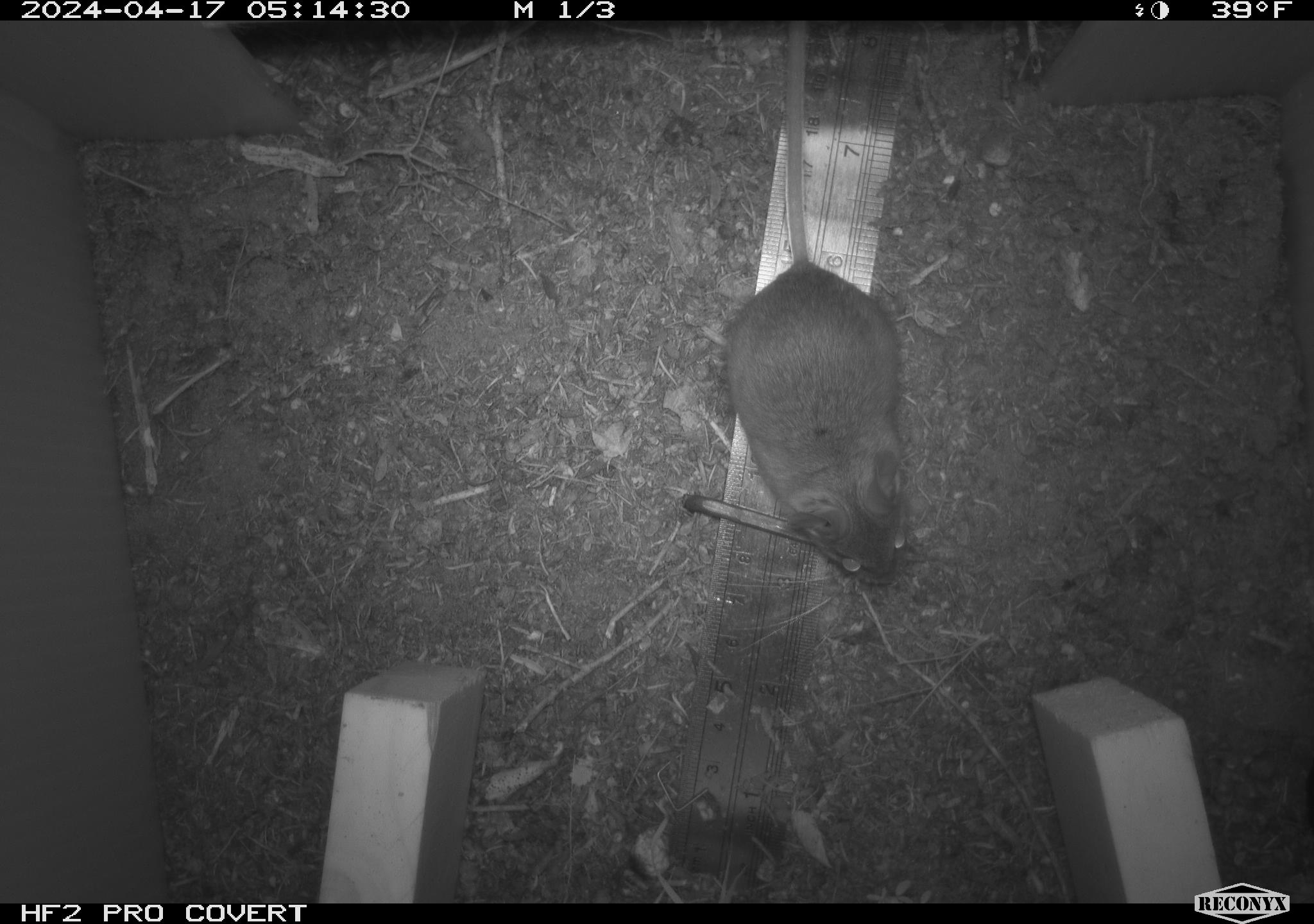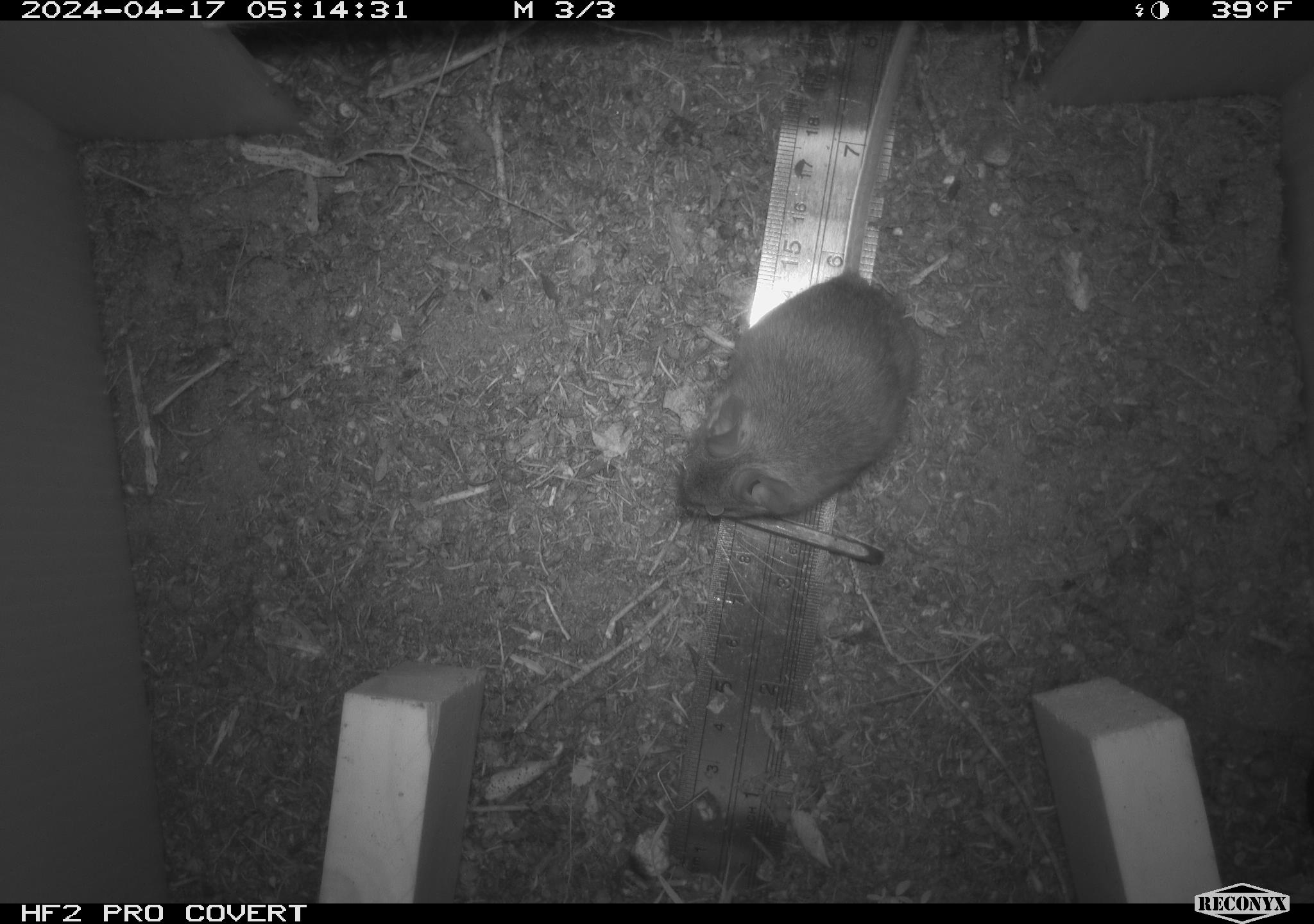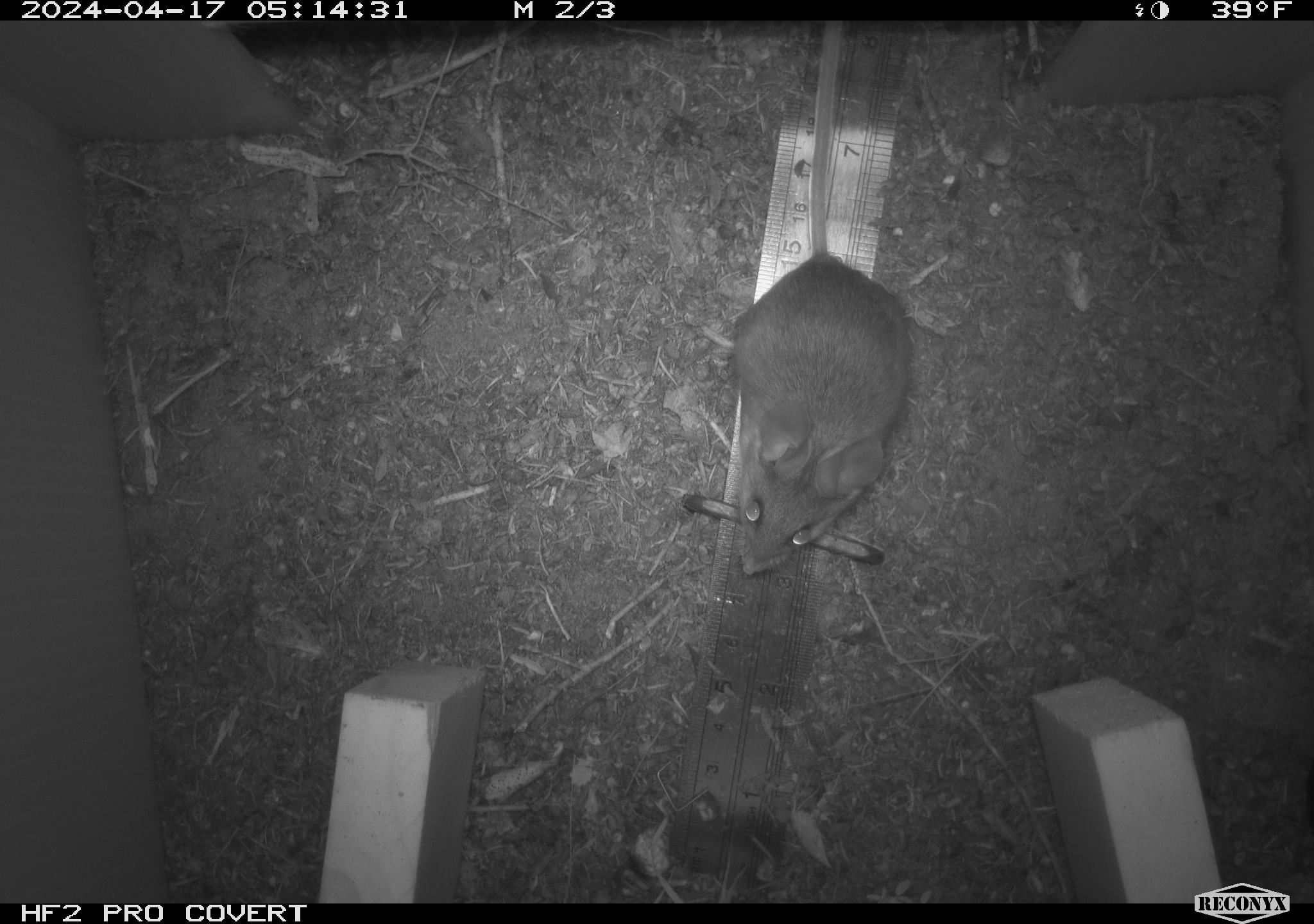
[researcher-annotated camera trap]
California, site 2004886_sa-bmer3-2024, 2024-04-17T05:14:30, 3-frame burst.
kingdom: Animalia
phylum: Chordata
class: Mammalia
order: Rodentia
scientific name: Rodentia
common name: woodrat or rat or mouse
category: woodrat or rat or mouse species